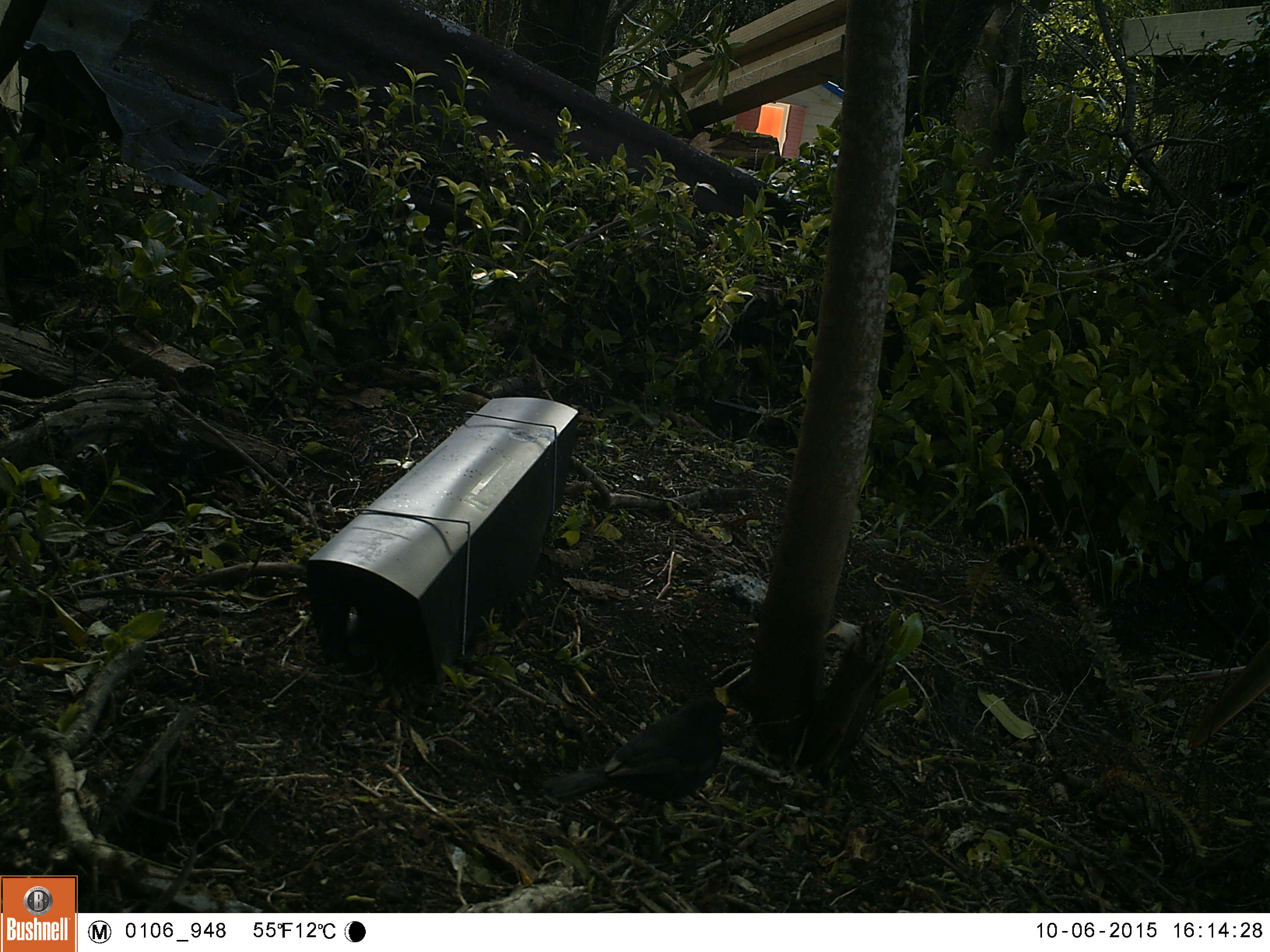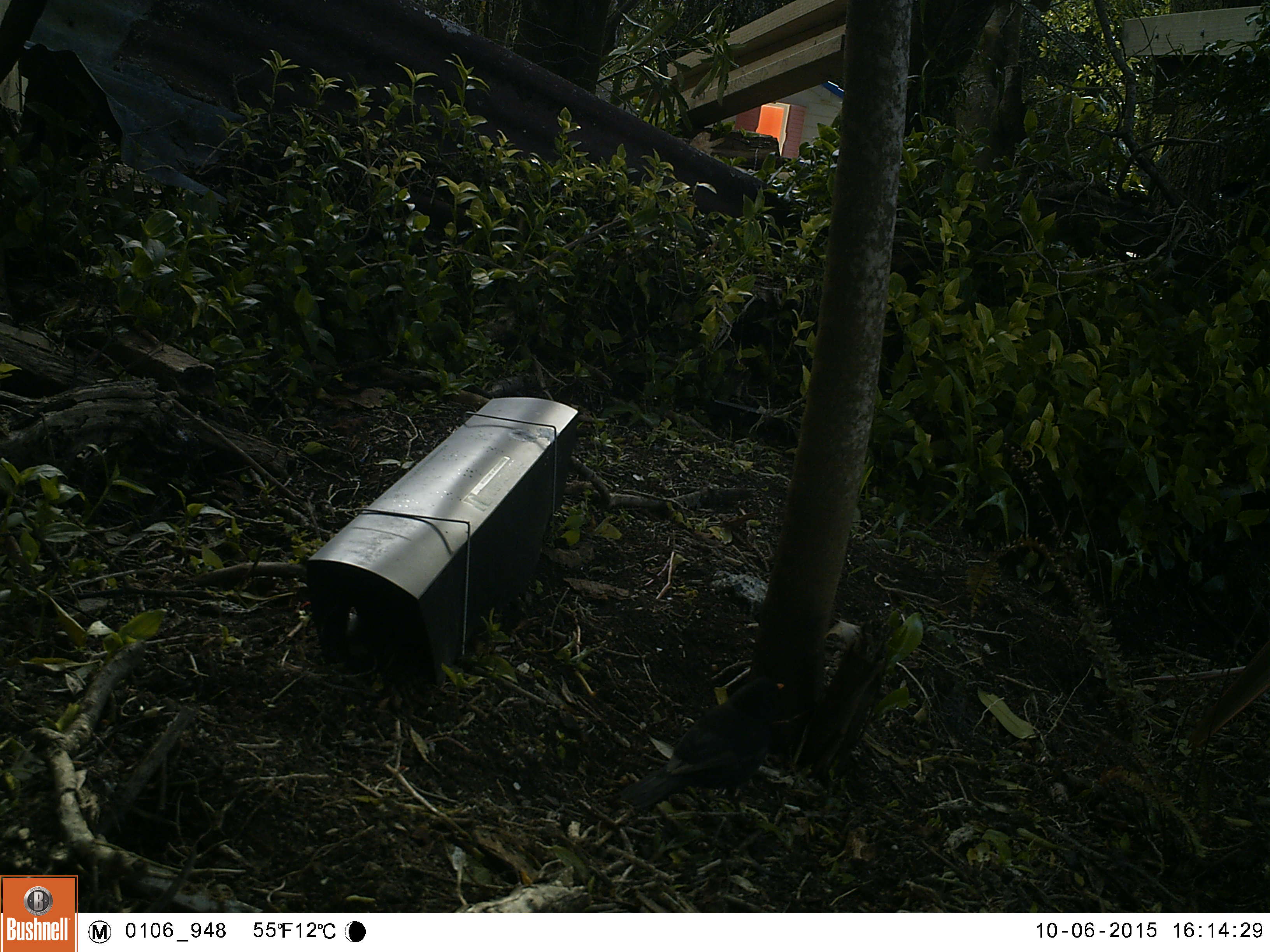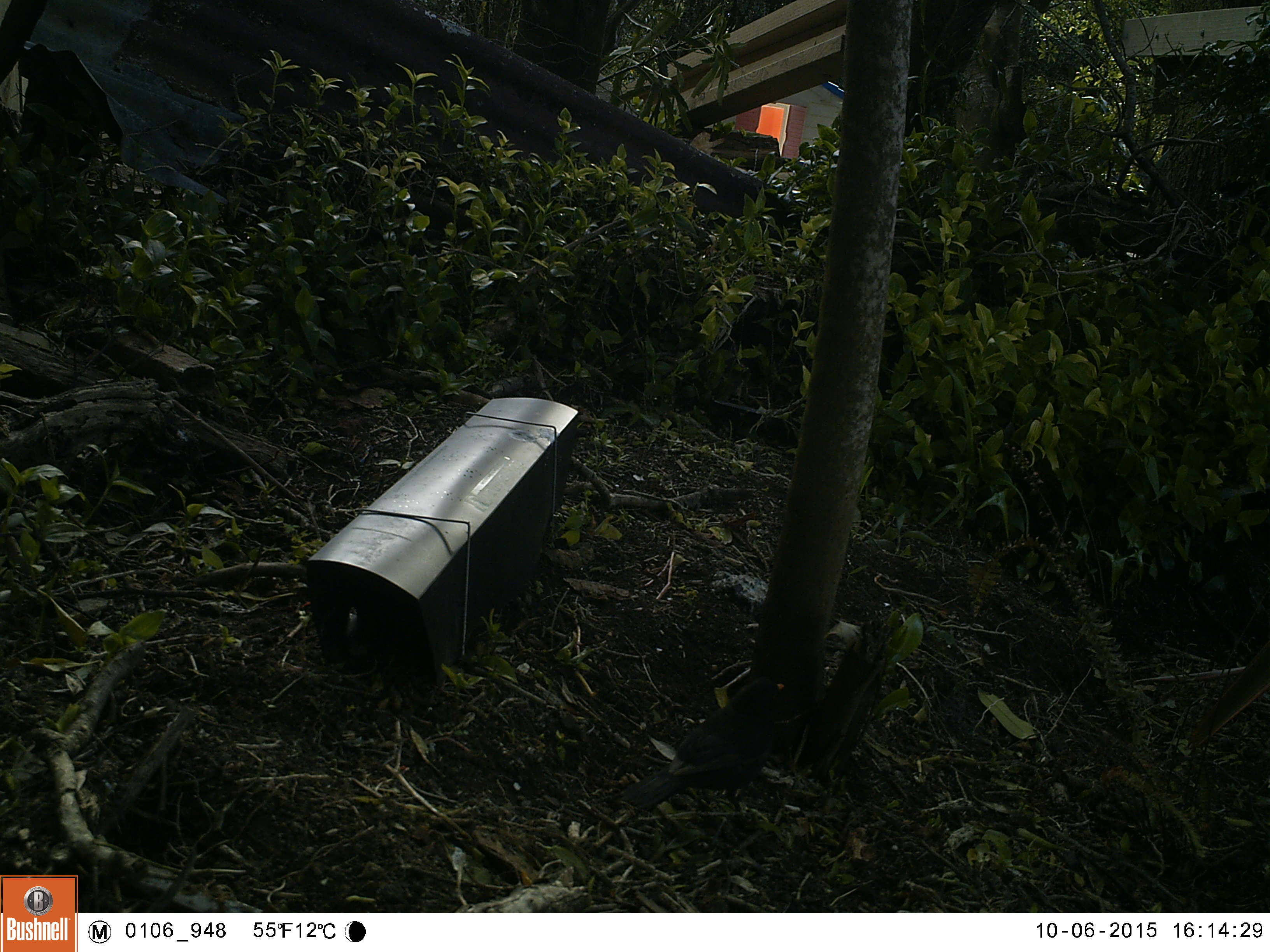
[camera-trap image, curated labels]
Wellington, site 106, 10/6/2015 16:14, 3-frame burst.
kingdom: Animalia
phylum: Chordata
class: Aves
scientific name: Aves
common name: bird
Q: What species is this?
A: Bird (Aves).